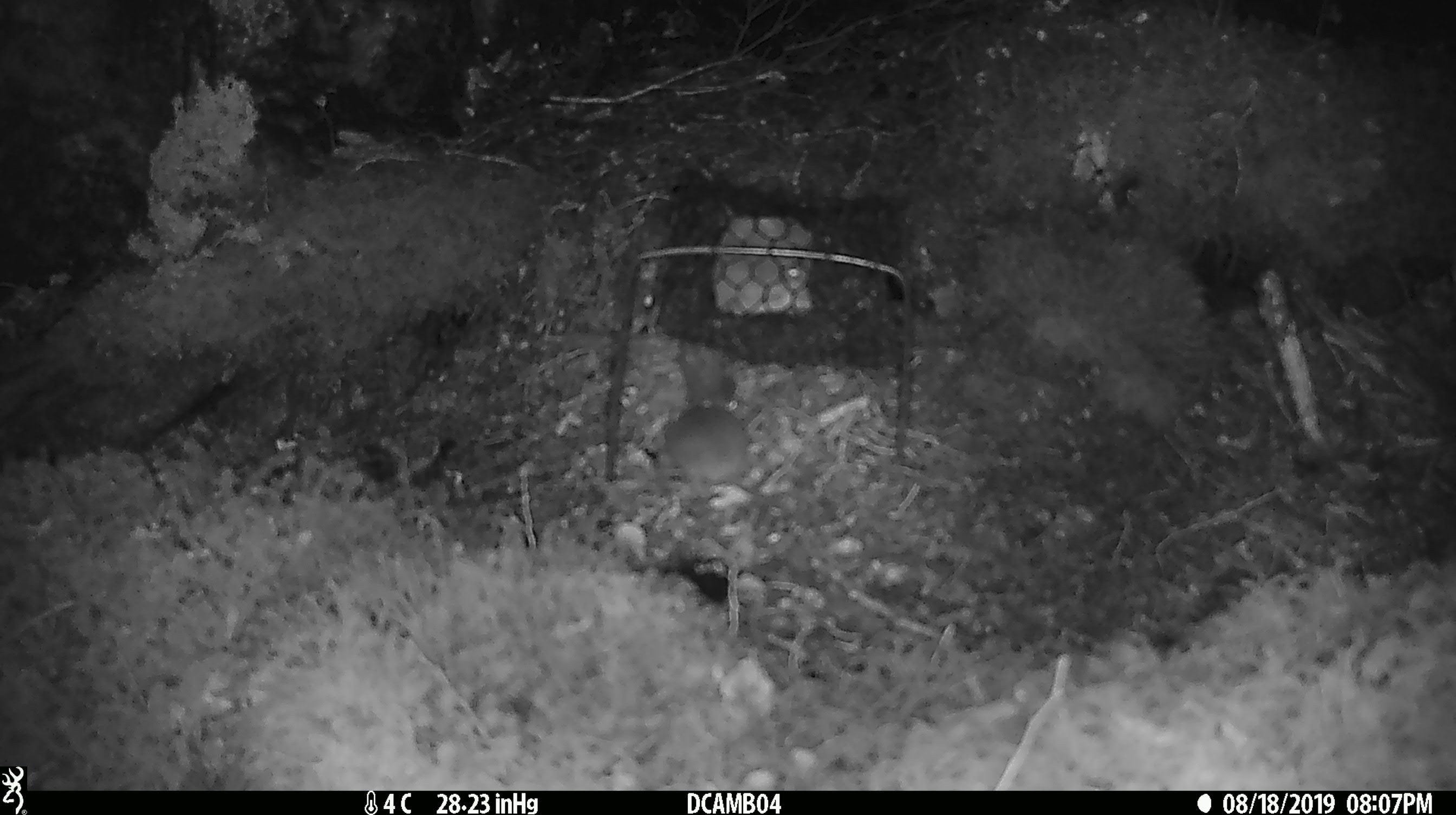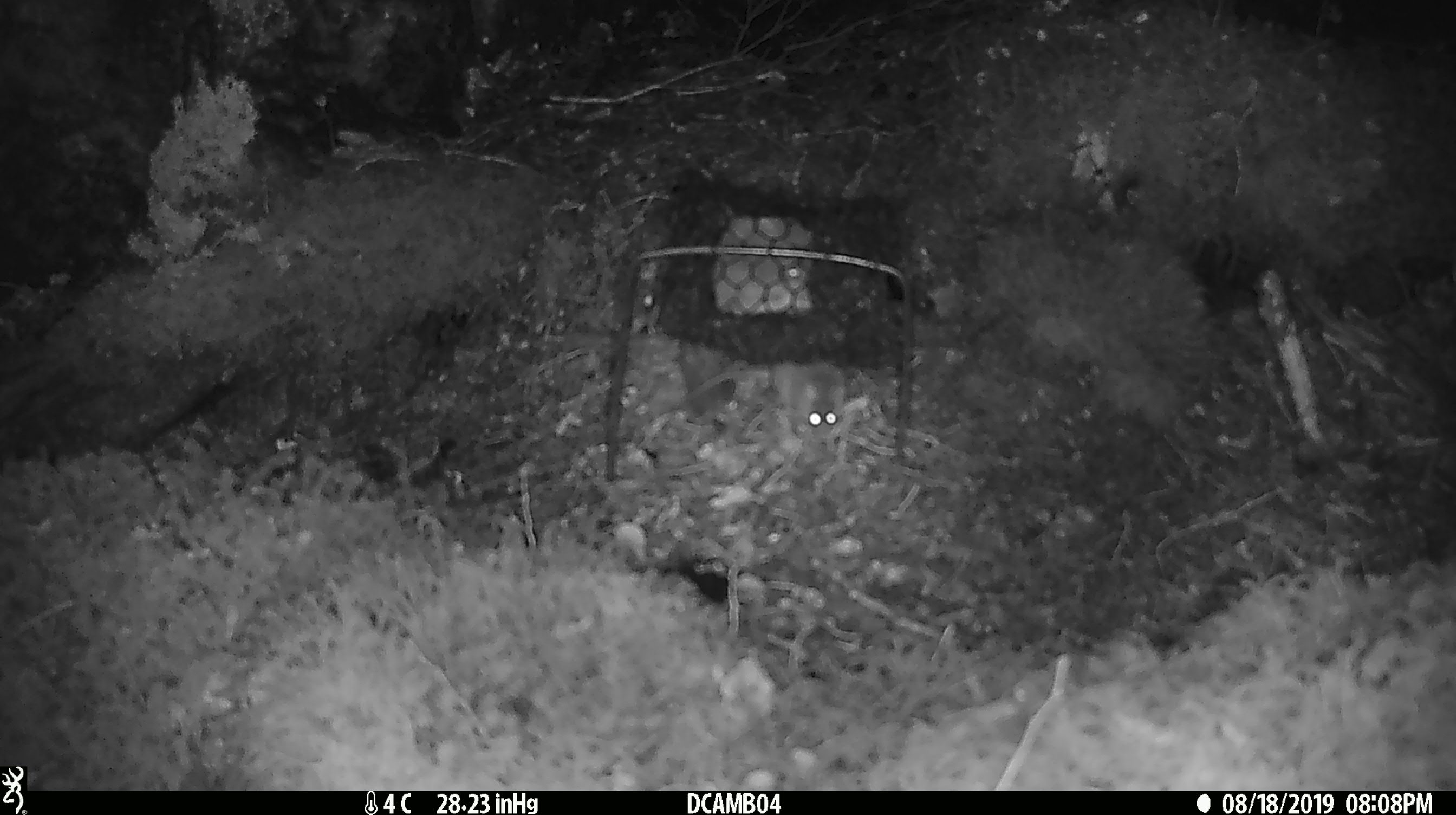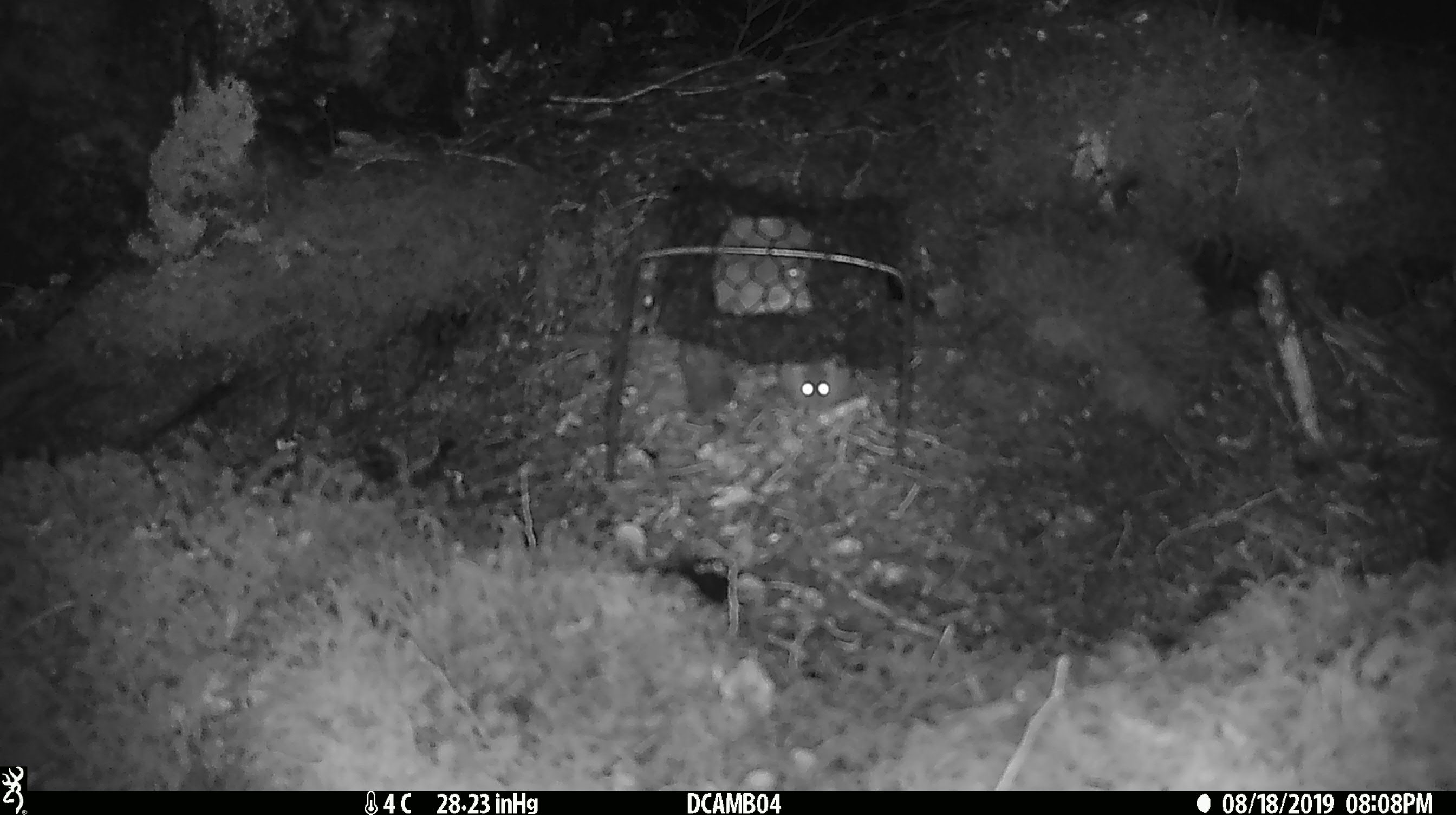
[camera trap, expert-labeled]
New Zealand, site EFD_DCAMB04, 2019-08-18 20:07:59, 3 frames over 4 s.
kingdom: Animalia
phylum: Chordata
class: Mammalia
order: Rodentia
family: Muridae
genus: Mus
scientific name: Mus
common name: mouse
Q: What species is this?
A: Mouse (Mus).